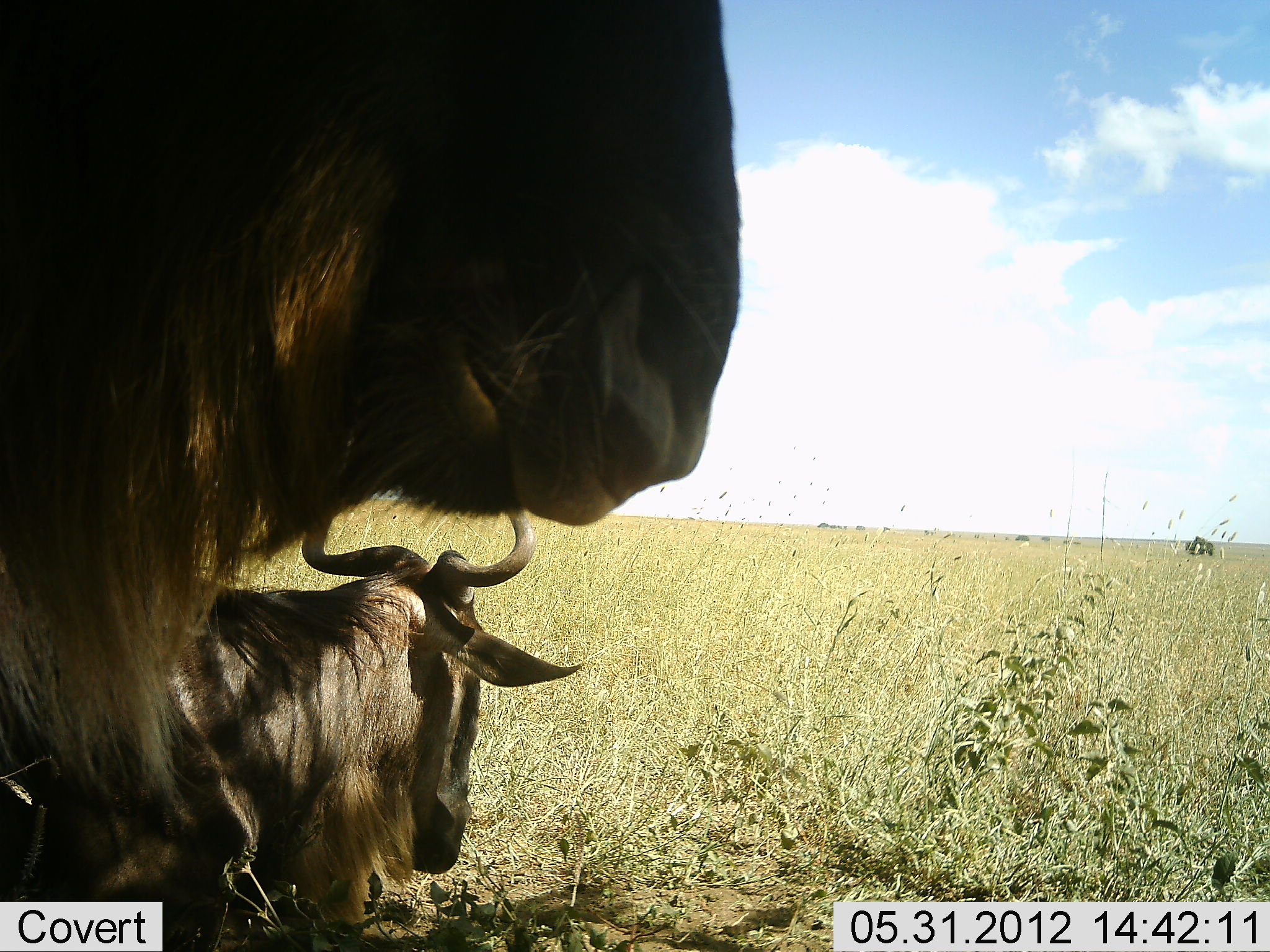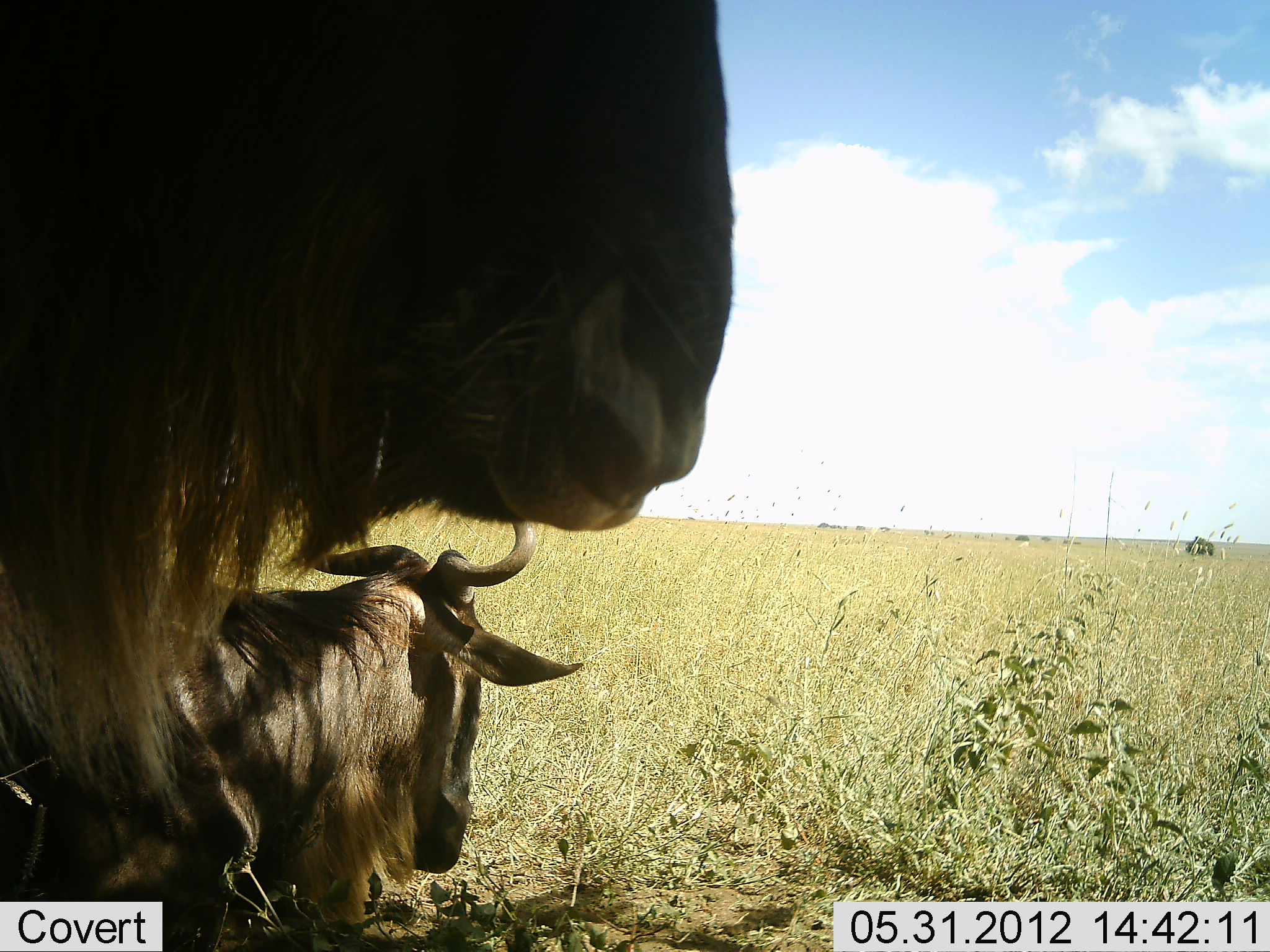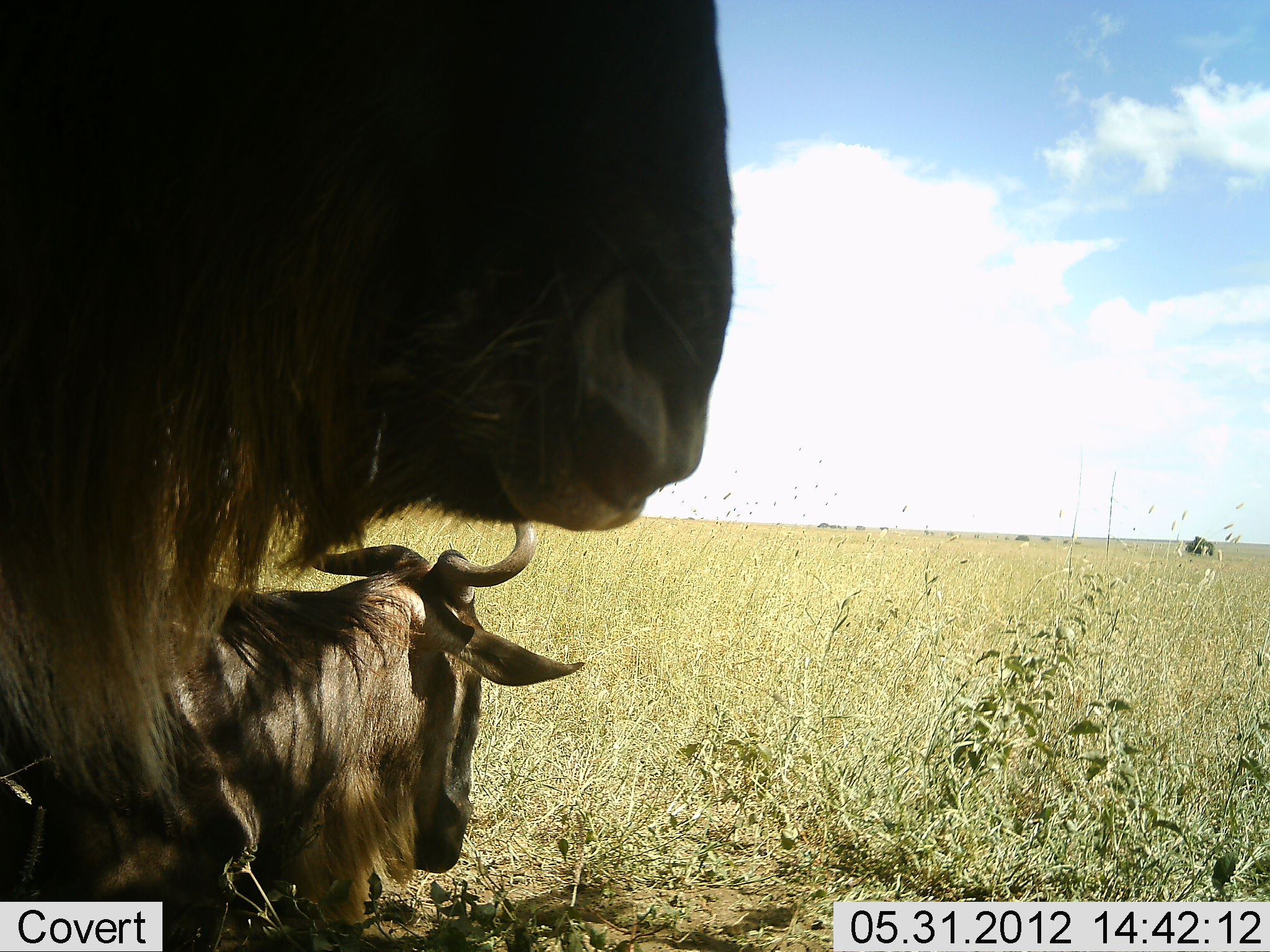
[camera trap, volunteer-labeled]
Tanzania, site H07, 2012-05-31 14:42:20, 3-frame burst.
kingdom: Animalia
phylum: Chordata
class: Mammalia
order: Artiodactyla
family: Bovidae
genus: Connochaetes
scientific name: Connochaetes taurinus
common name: blue wildebeest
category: wildebeest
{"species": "wildebeest (blue wildebeest) (Connochaetes taurinus)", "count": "2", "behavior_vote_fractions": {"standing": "80%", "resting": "90%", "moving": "0%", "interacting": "0%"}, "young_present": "0%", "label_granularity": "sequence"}